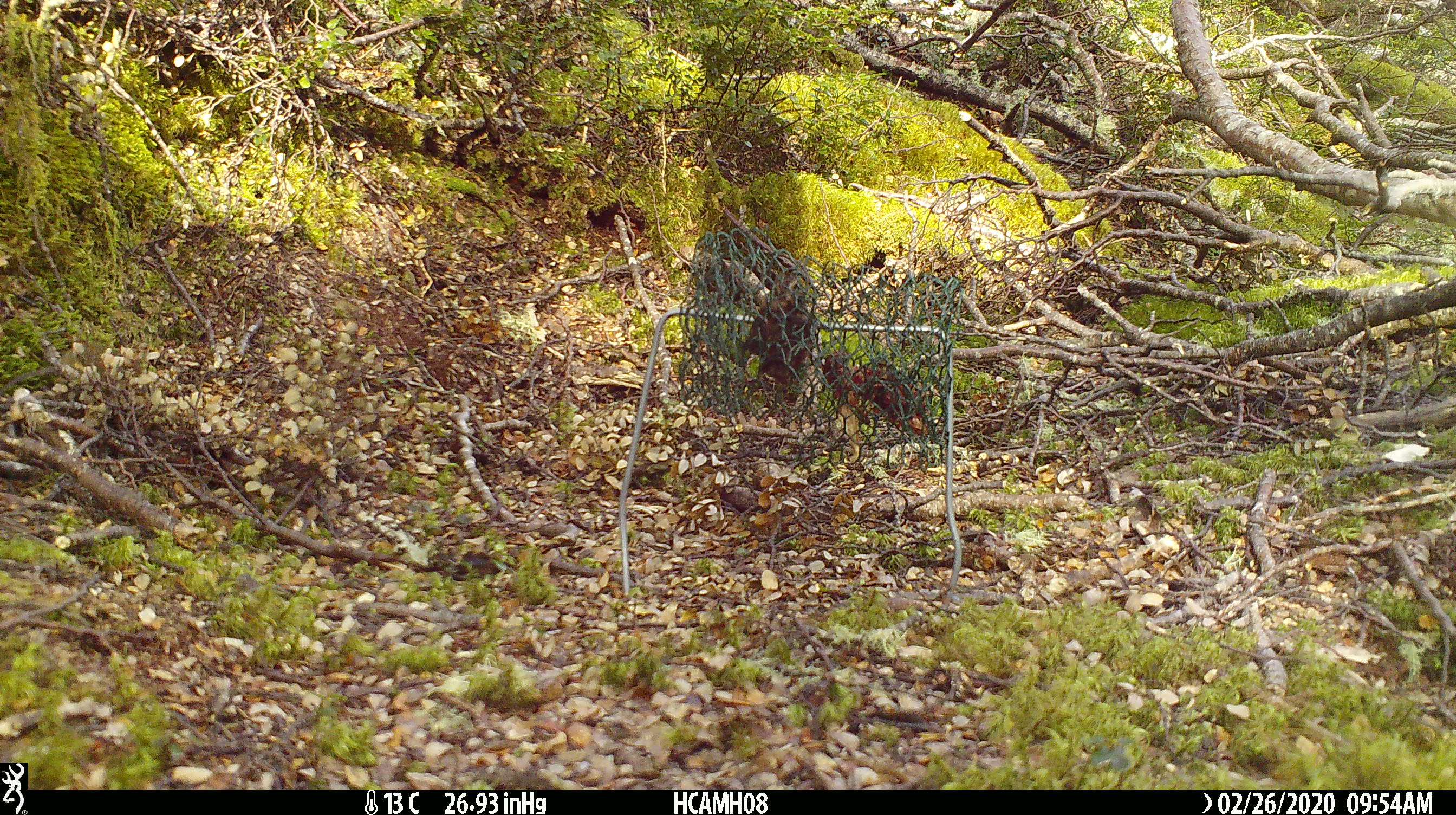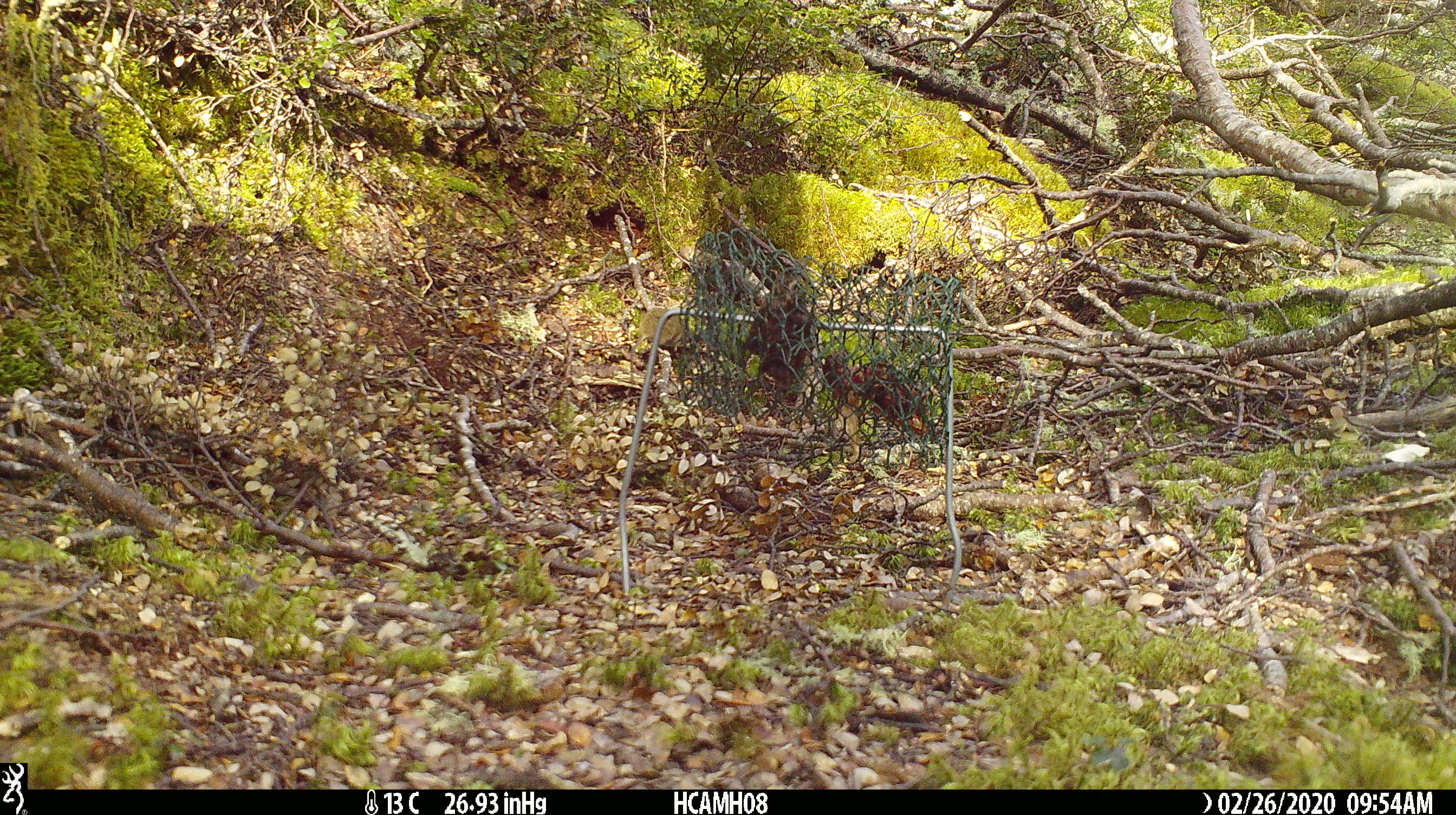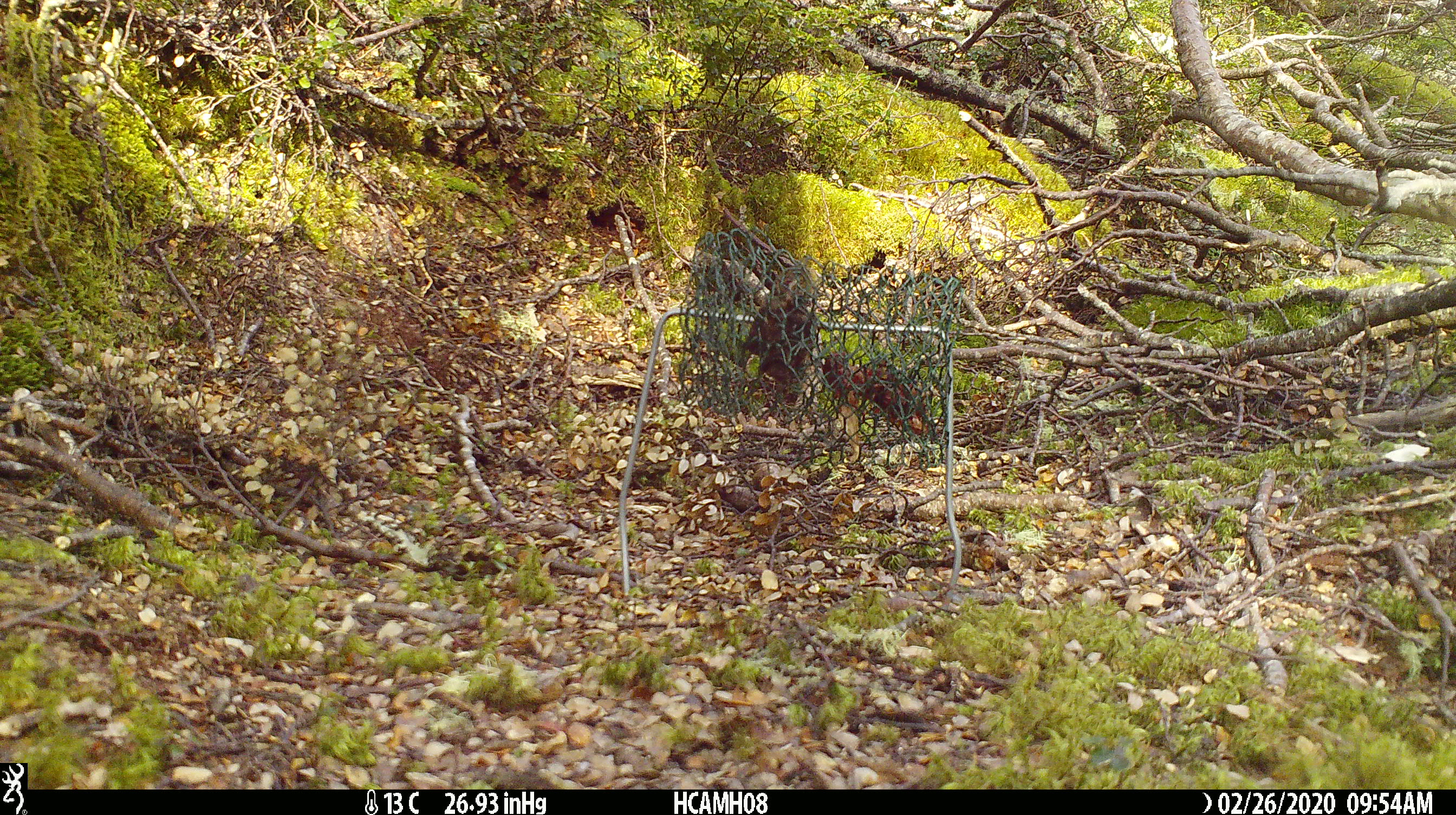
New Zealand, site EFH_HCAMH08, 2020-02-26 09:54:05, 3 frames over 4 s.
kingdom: Animalia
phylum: Chordata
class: Mammalia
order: Rodentia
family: Muridae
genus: Mus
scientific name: Mus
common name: mouse